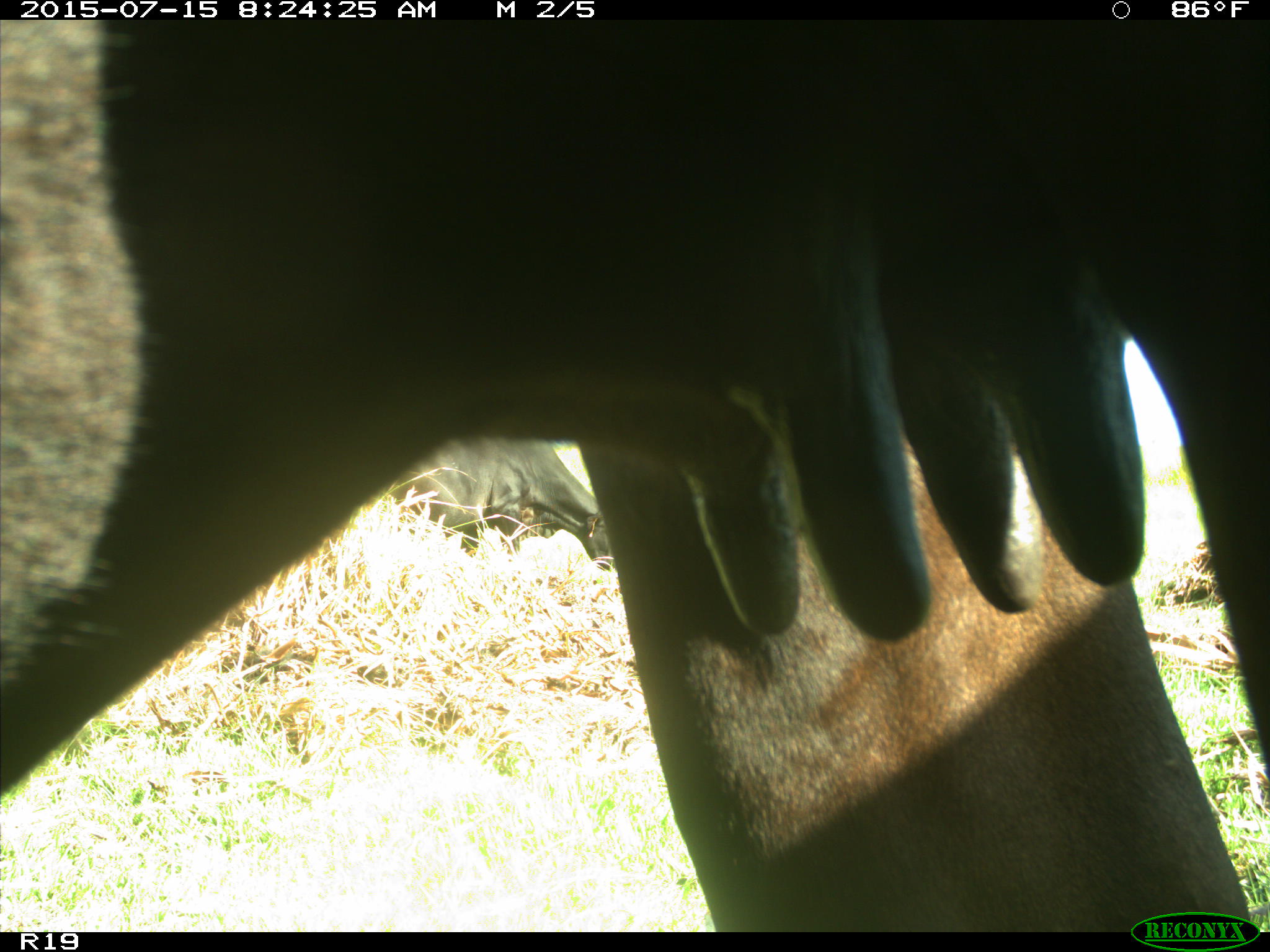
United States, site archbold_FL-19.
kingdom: Animalia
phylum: Chordata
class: Mammalia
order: Artiodactyla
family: Bovidae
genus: Bos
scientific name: Bos taurus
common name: domestic cow